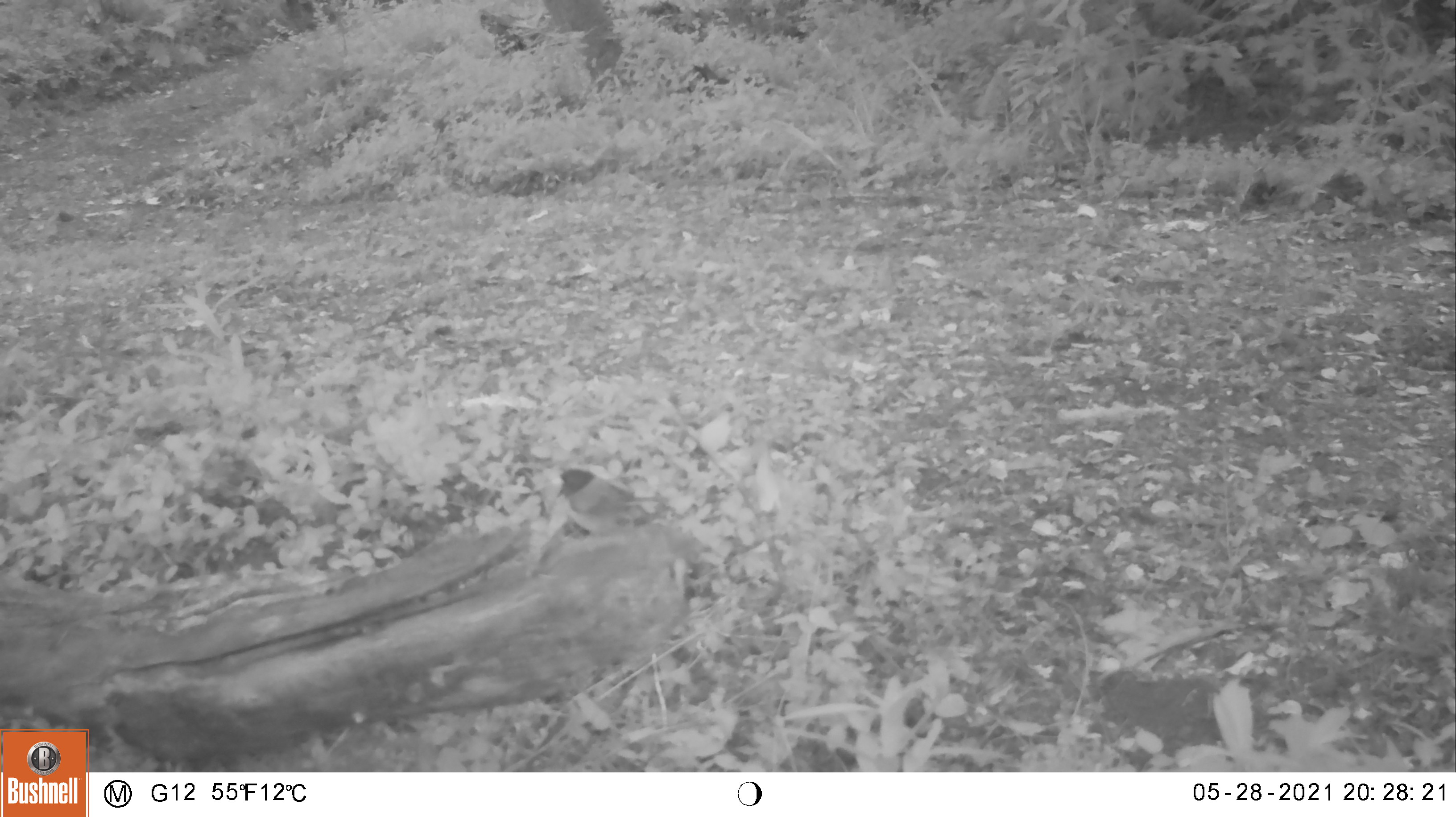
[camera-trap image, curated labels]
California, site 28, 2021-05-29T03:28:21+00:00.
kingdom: Animalia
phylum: Chordata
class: Aves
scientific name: Aves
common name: bird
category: unknown bird